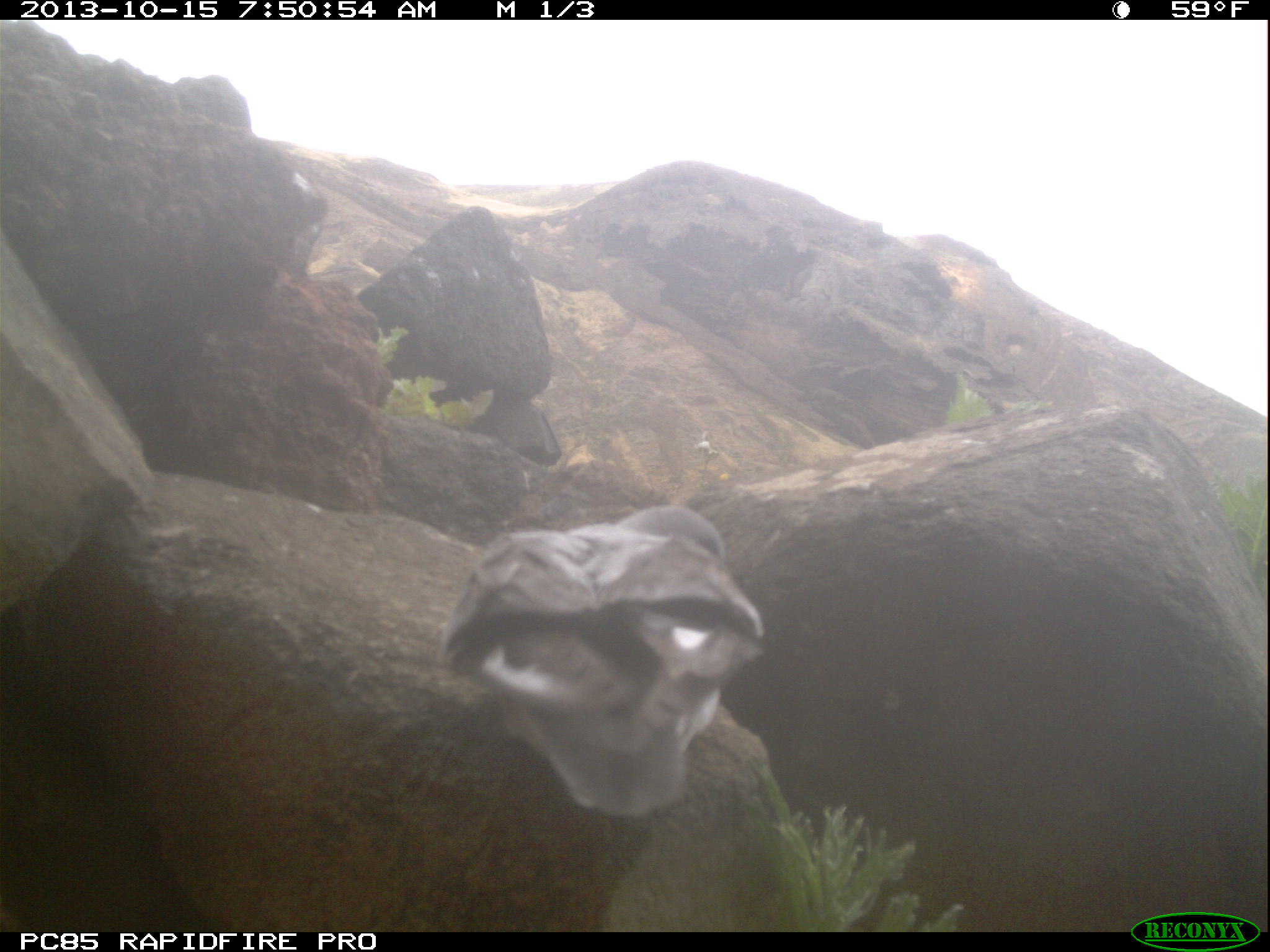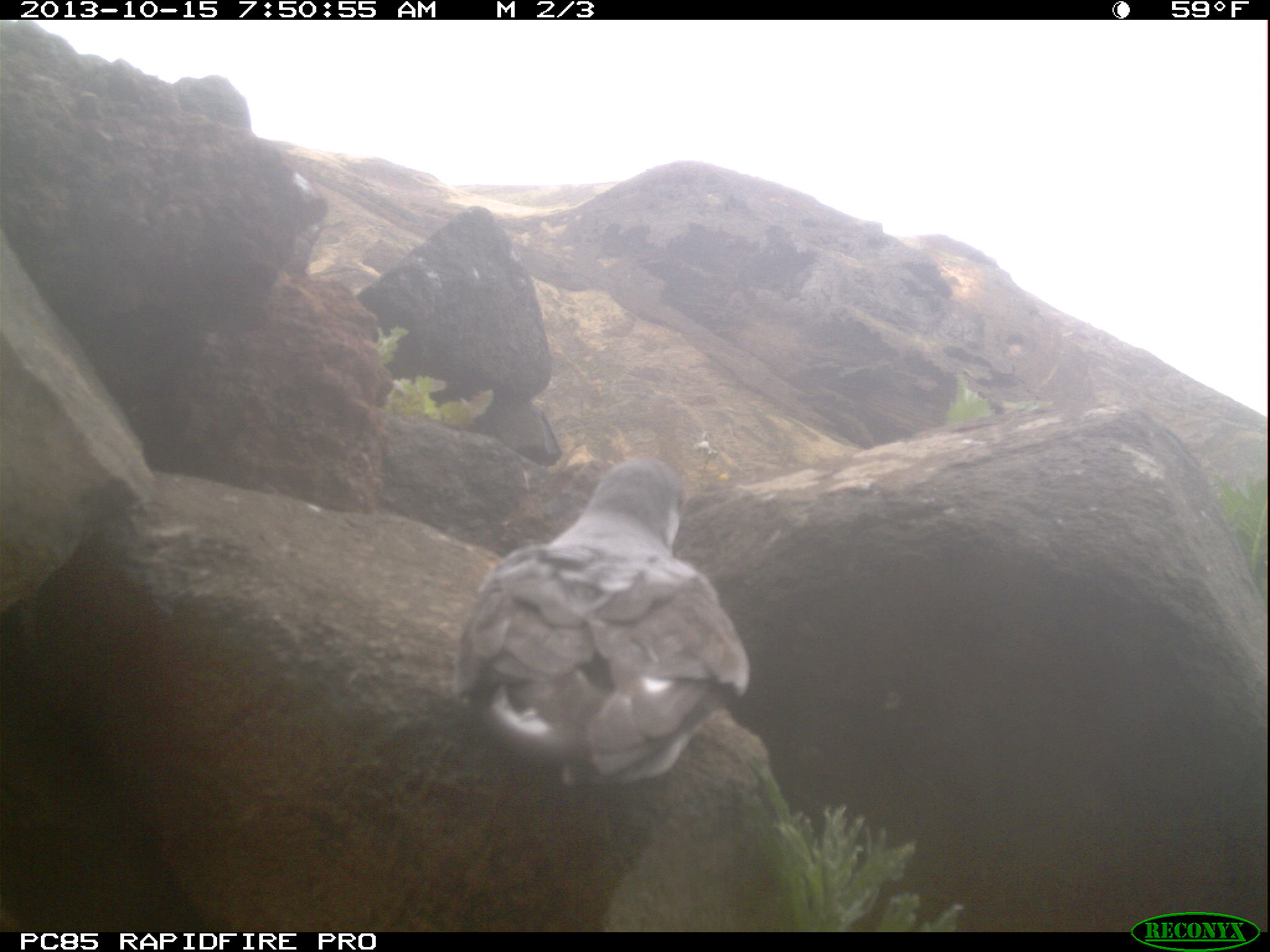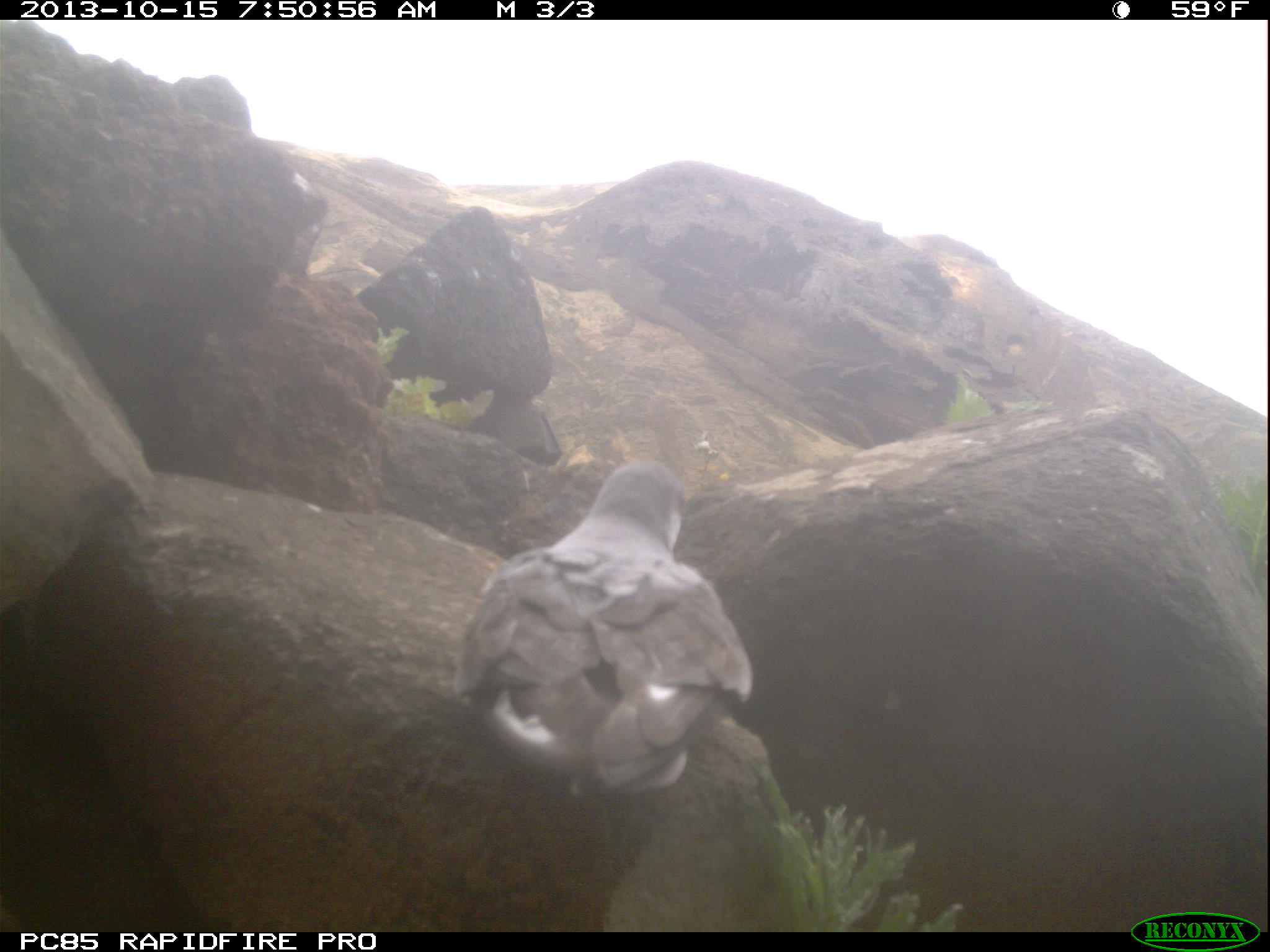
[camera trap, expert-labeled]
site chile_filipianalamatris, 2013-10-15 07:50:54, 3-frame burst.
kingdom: Animalia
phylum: Chordata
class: Aves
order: Procellariiformes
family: Procellariidae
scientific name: Procellariidae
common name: petrel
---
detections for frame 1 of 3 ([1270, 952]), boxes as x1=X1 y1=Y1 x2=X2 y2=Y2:
petrel: x1=455 y1=495 x2=771 y2=821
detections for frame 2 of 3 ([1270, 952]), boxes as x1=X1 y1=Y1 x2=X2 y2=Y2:
petrel: x1=443 y1=456 x2=759 y2=821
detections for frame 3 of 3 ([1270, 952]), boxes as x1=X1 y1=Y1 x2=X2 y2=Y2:
petrel: x1=445 y1=449 x2=763 y2=820